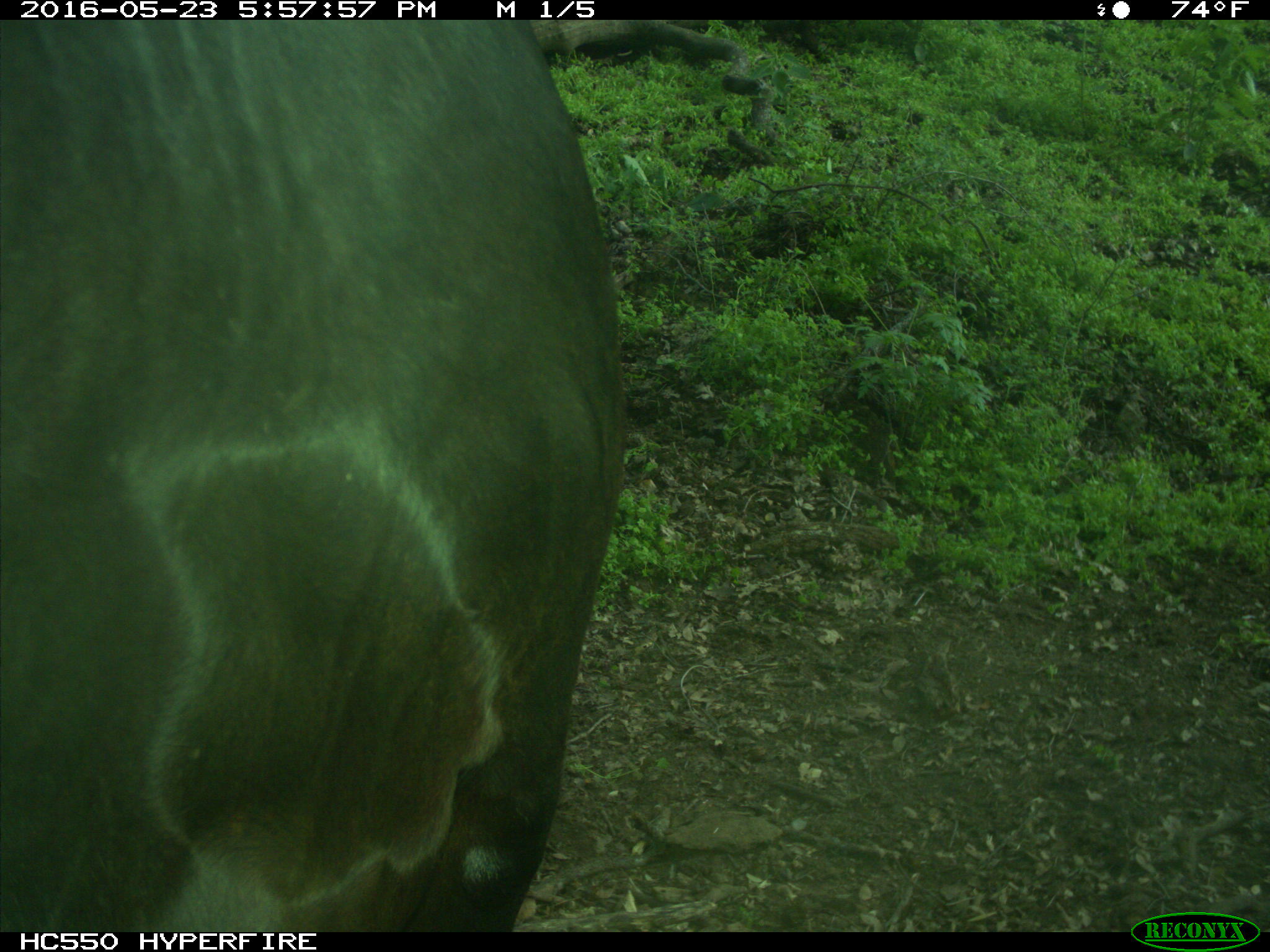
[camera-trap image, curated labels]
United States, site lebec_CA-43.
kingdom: Animalia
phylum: Chordata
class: Mammalia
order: Artiodactyla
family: Bovidae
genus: Bos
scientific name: Bos taurus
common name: domestic cow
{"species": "Bos taurus (domestic cow)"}